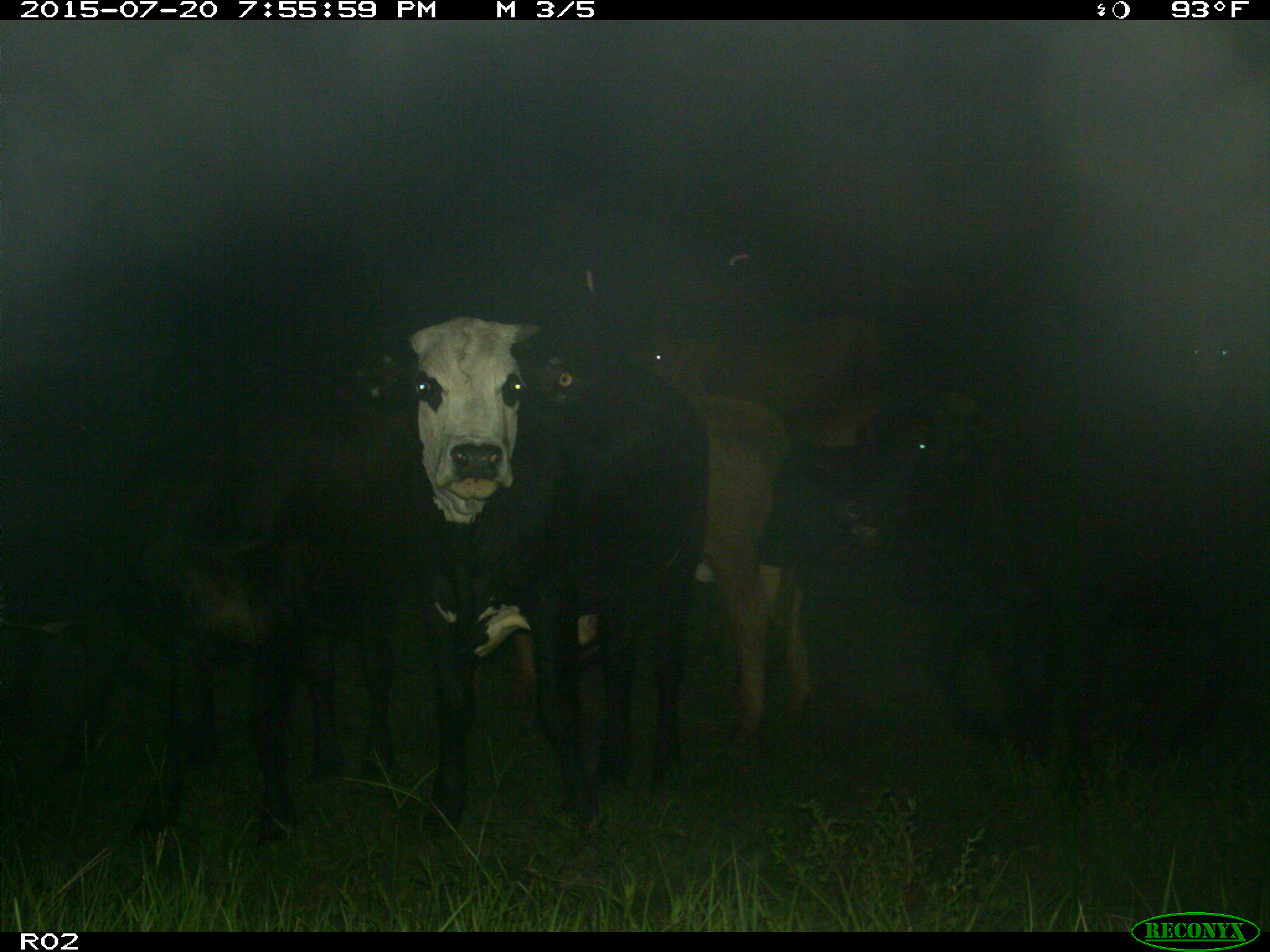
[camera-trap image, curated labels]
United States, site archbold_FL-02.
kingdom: Animalia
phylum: Chordata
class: Mammalia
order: Artiodactyla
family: Bovidae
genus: Bos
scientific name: Bos taurus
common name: domestic cow